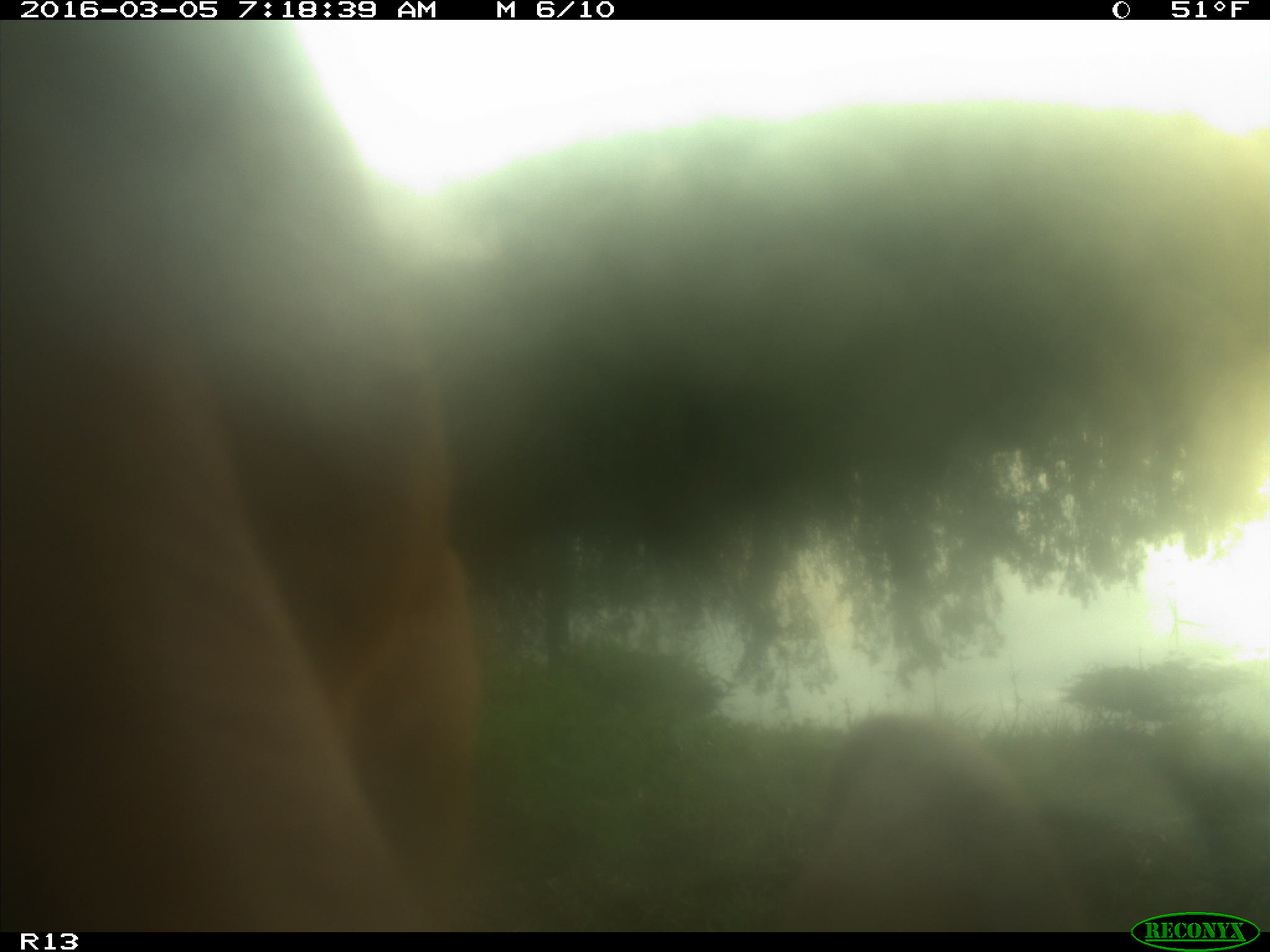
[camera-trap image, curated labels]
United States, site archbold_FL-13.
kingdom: Animalia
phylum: Chordata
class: Mammalia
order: Artiodactyla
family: Bovidae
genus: Bos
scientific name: Bos taurus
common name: domestic cow